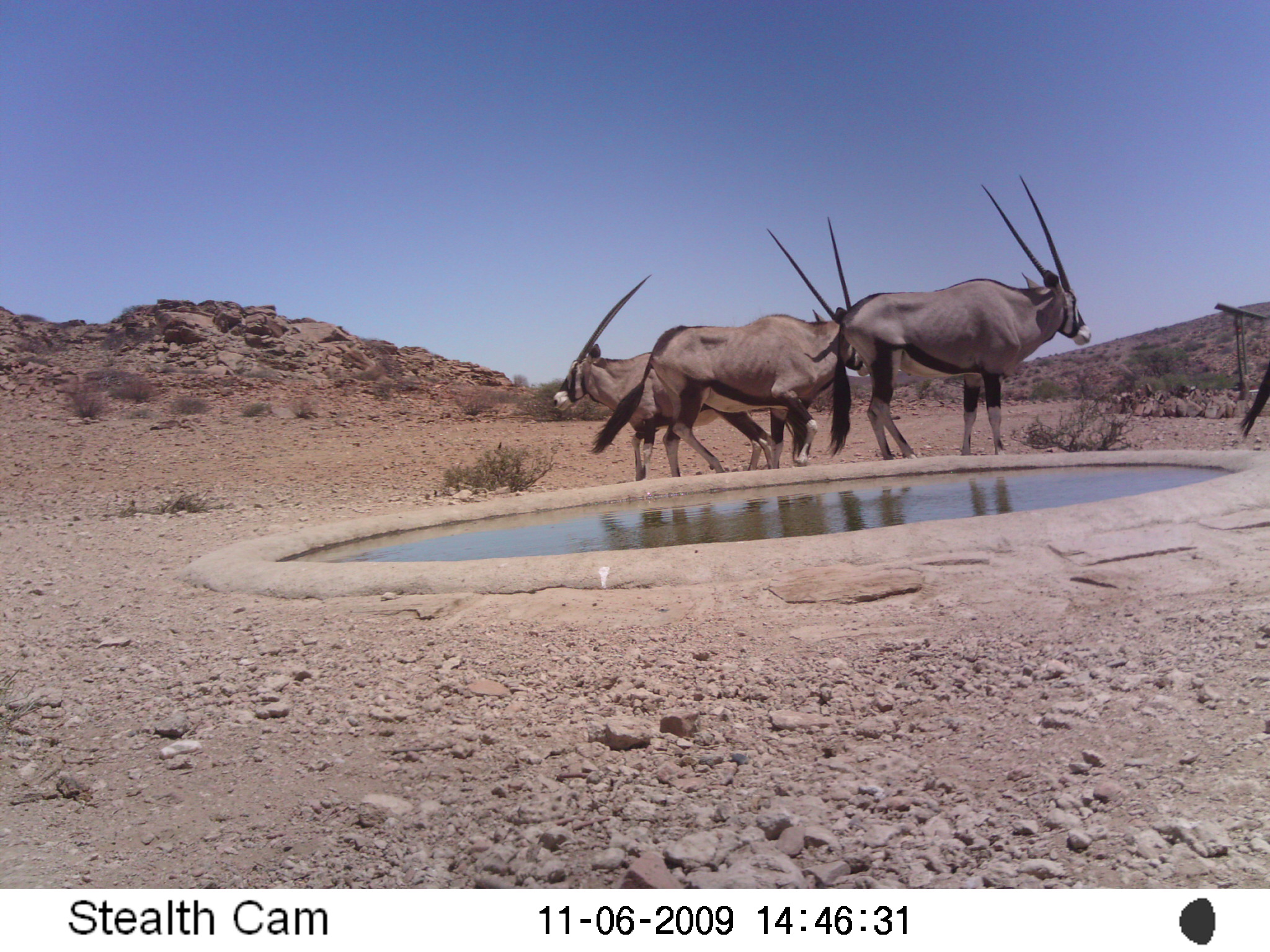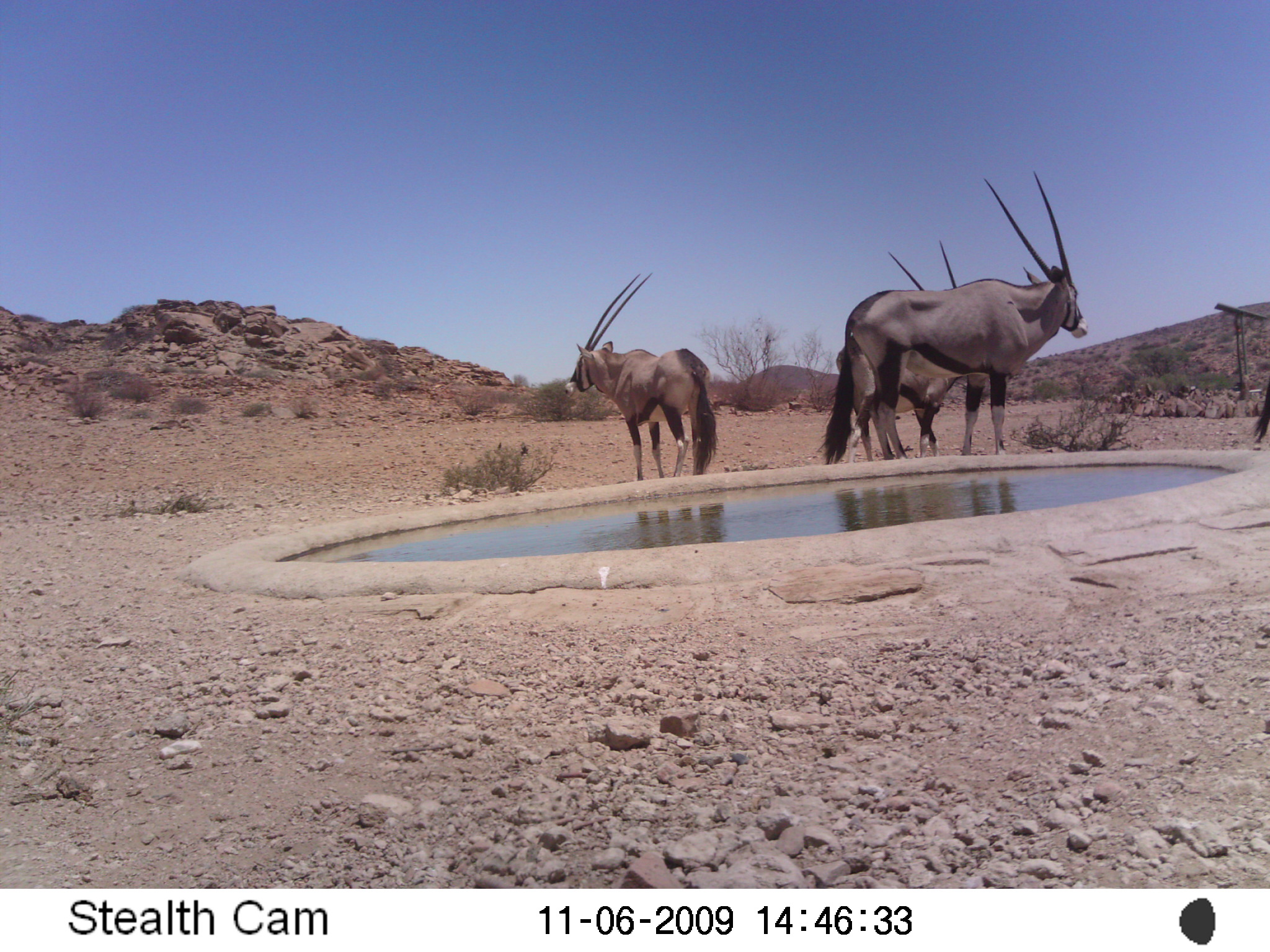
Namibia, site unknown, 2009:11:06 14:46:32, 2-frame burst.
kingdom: Animalia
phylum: Chordata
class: Mammalia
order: Artiodactyla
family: Bovidae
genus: Oryx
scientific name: Oryx gazella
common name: gemsbok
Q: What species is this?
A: Oryx gazella (gemsbok).